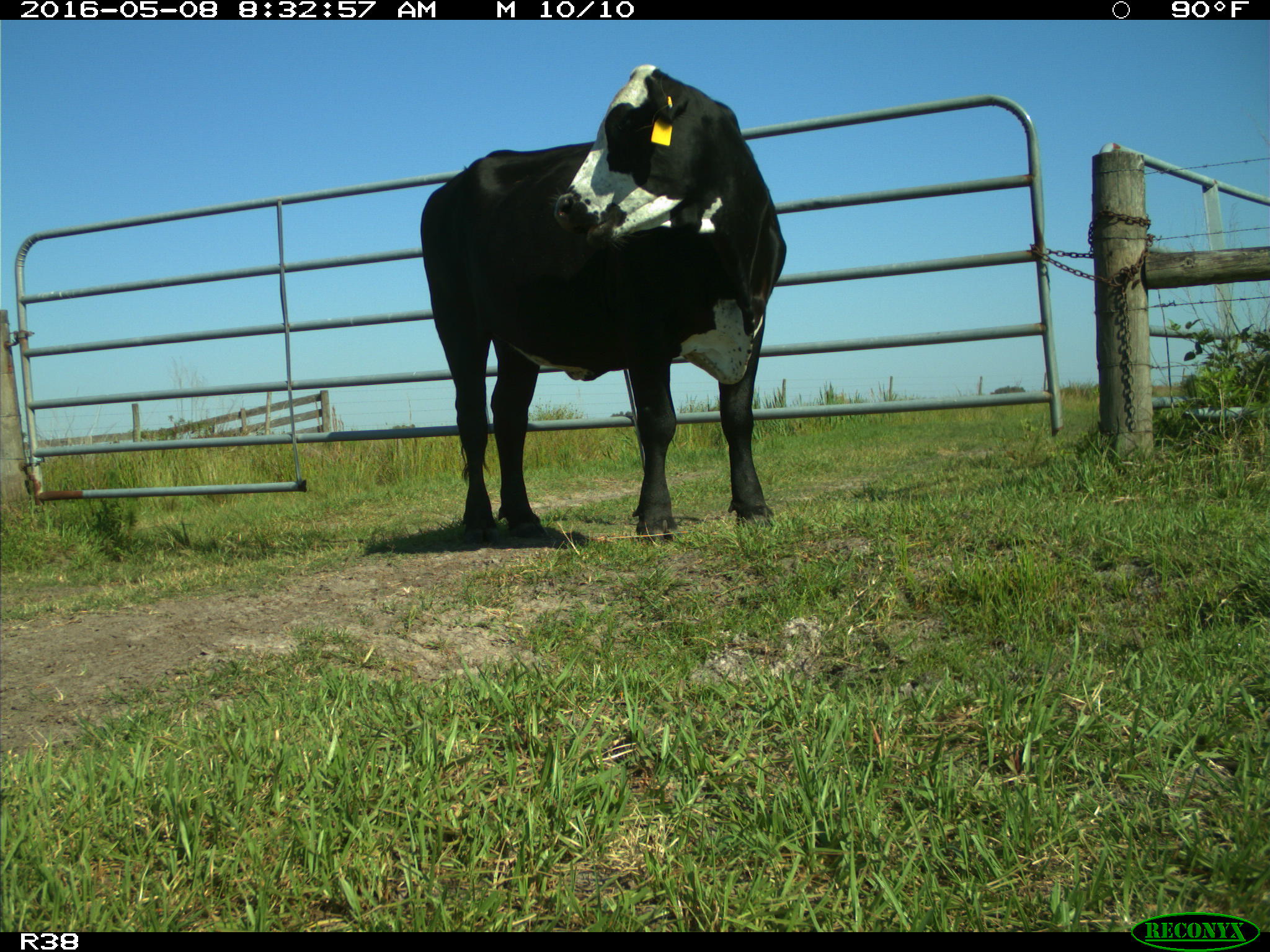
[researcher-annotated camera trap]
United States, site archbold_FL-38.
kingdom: Animalia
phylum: Chordata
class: Mammalia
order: Artiodactyla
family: Bovidae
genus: Bos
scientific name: Bos taurus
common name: domestic cow